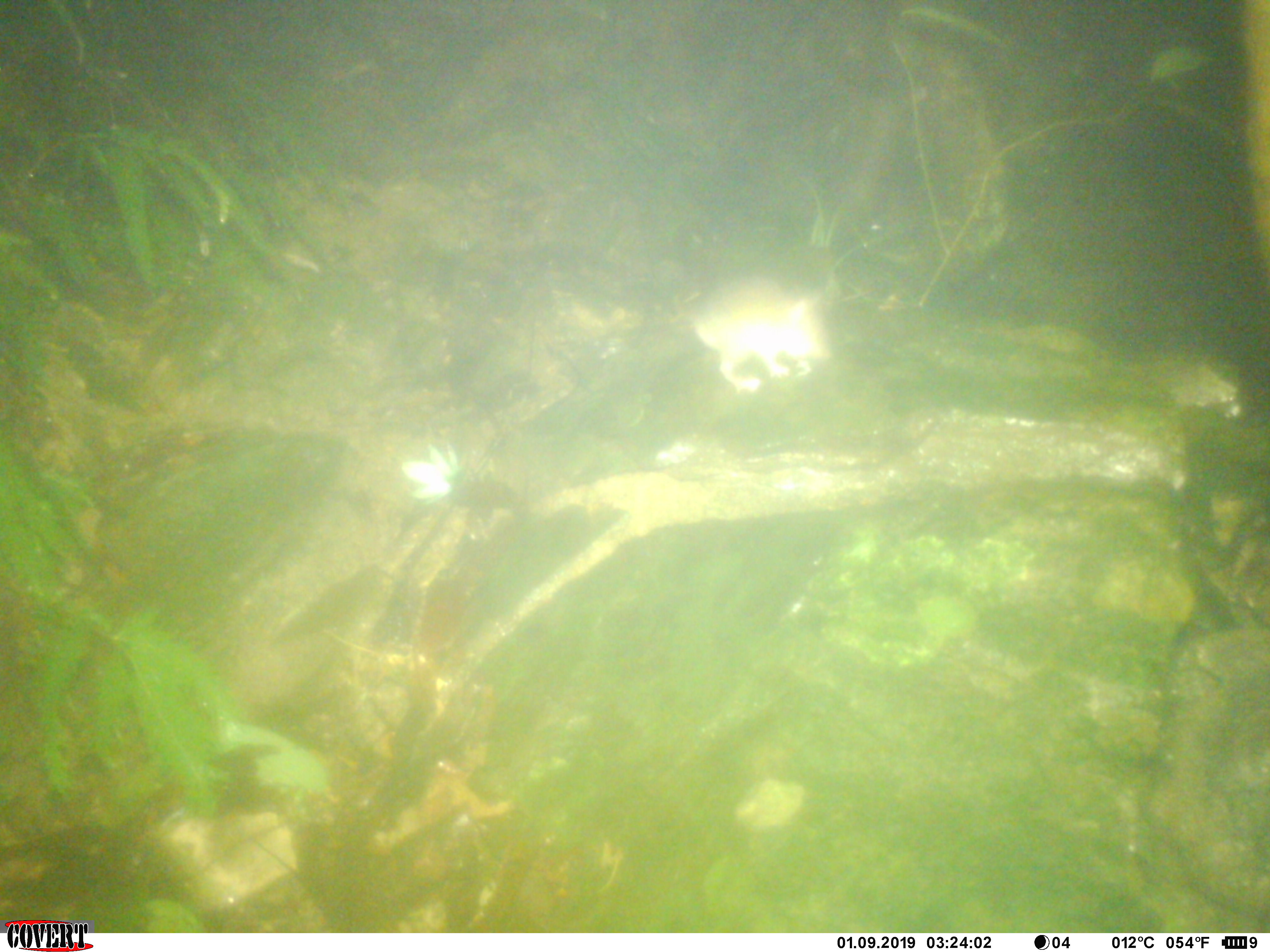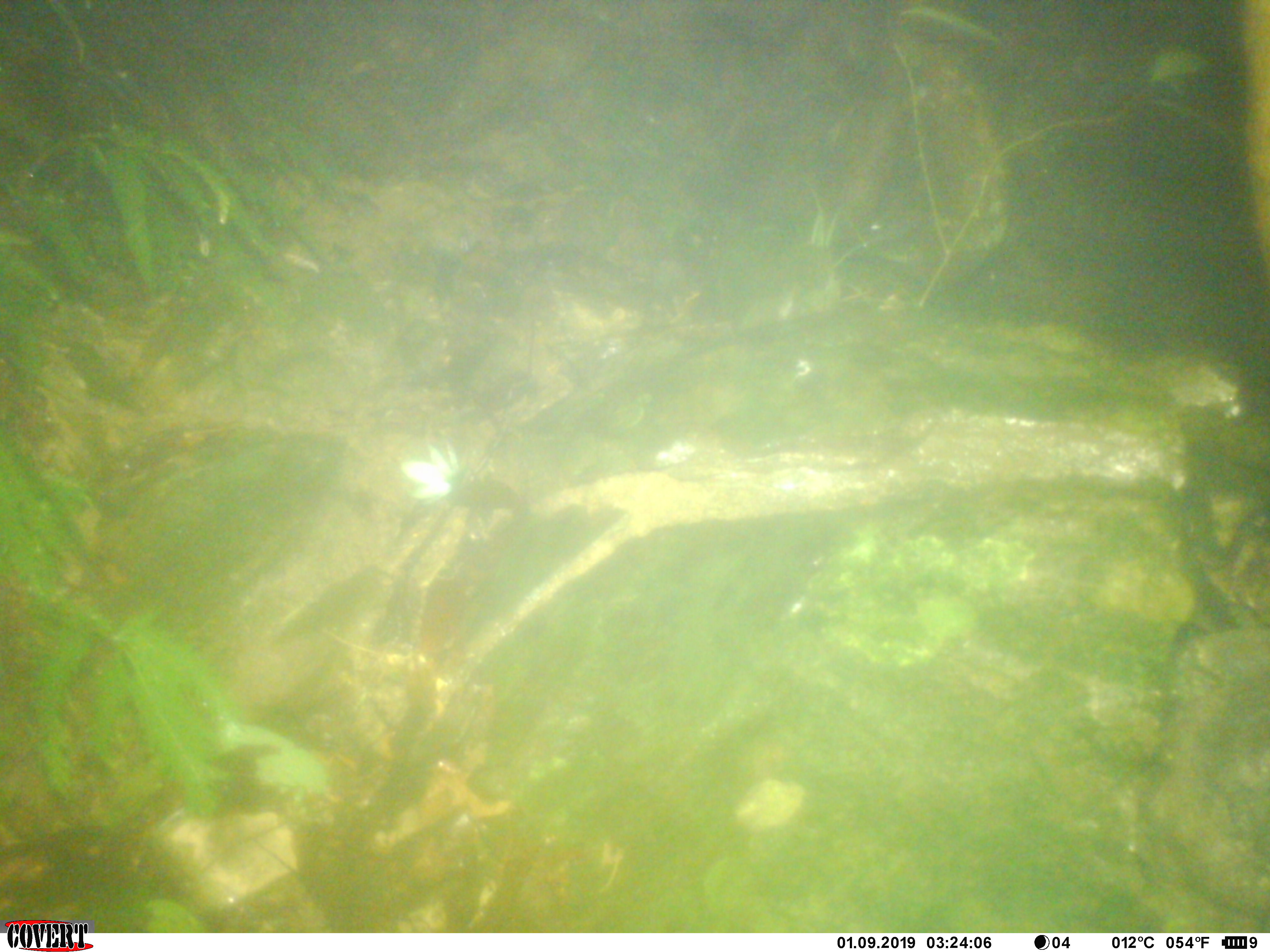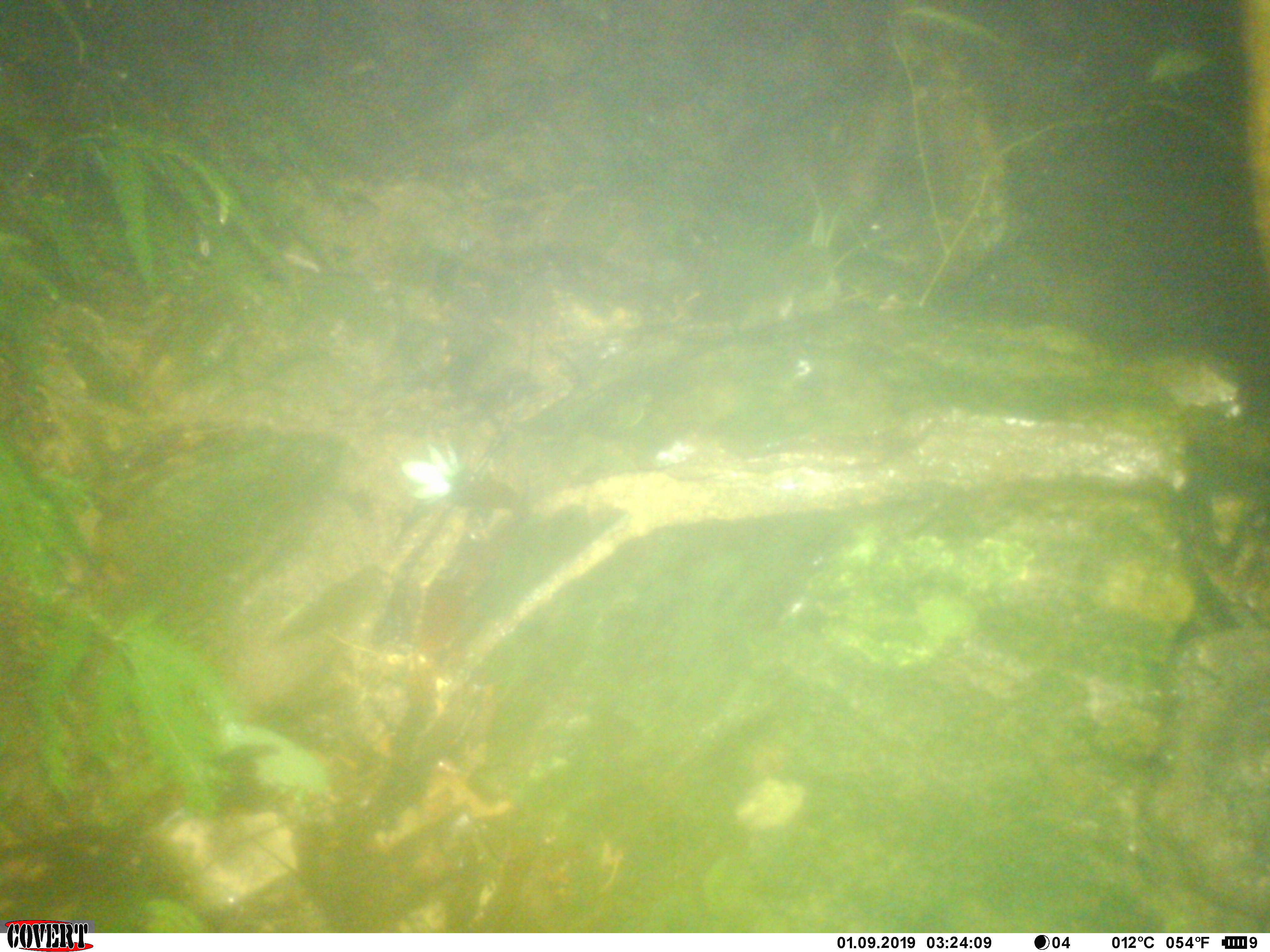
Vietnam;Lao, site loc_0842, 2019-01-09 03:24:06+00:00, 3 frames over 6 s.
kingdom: Animalia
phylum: Chordata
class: Mammalia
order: Rodentia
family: Muridae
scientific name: Muridae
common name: old-world mice and rats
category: unidentified murid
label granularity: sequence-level